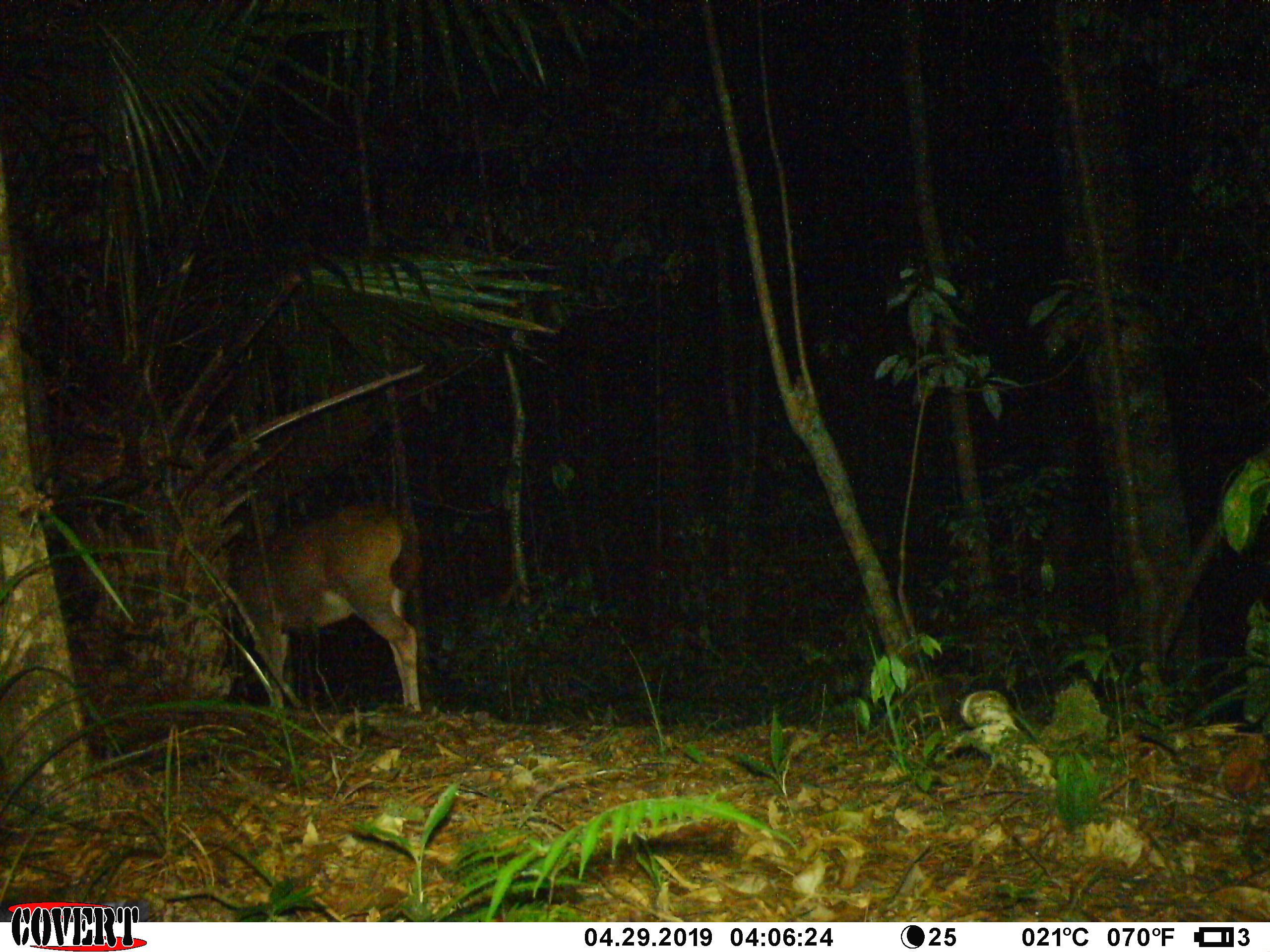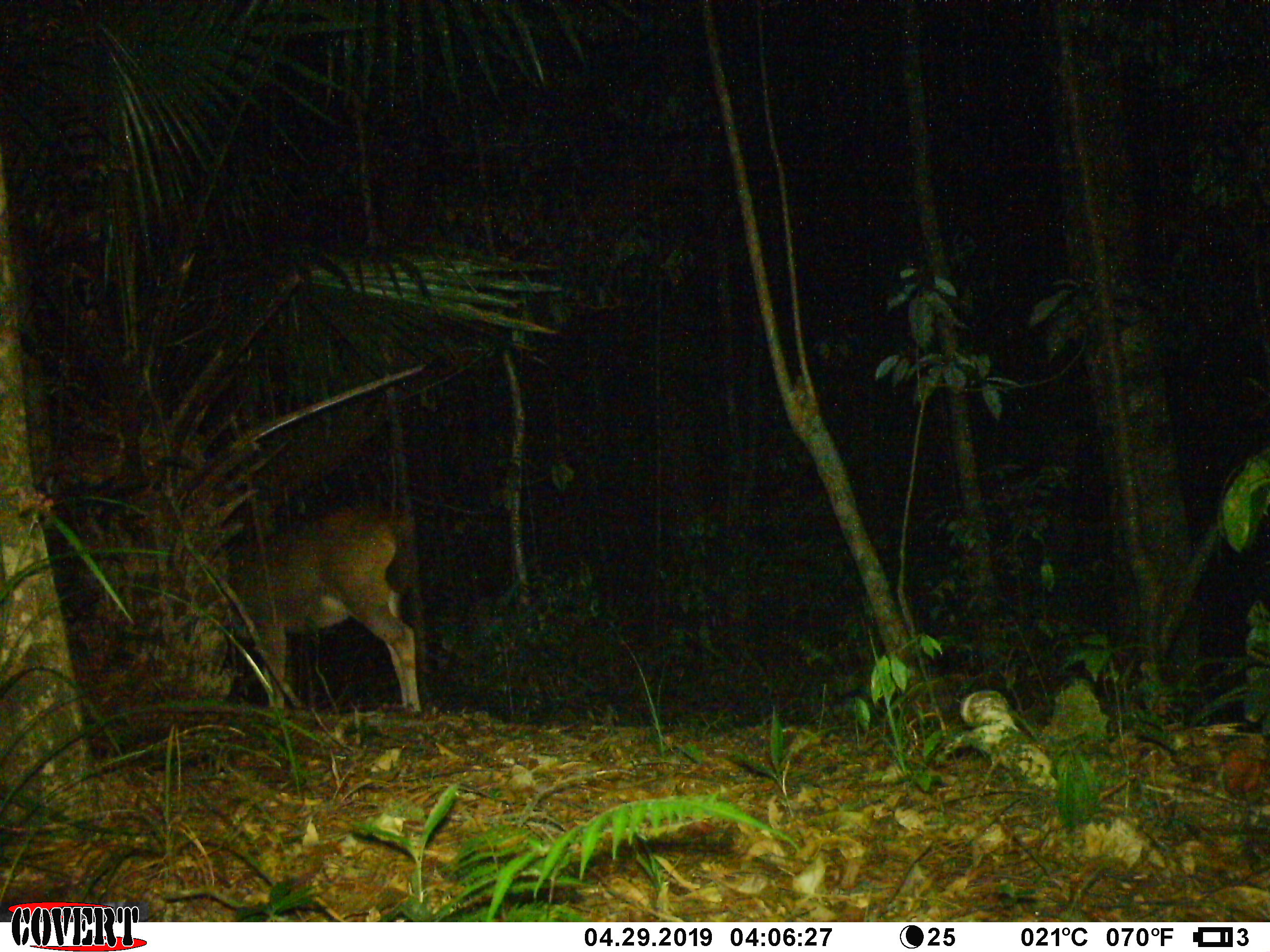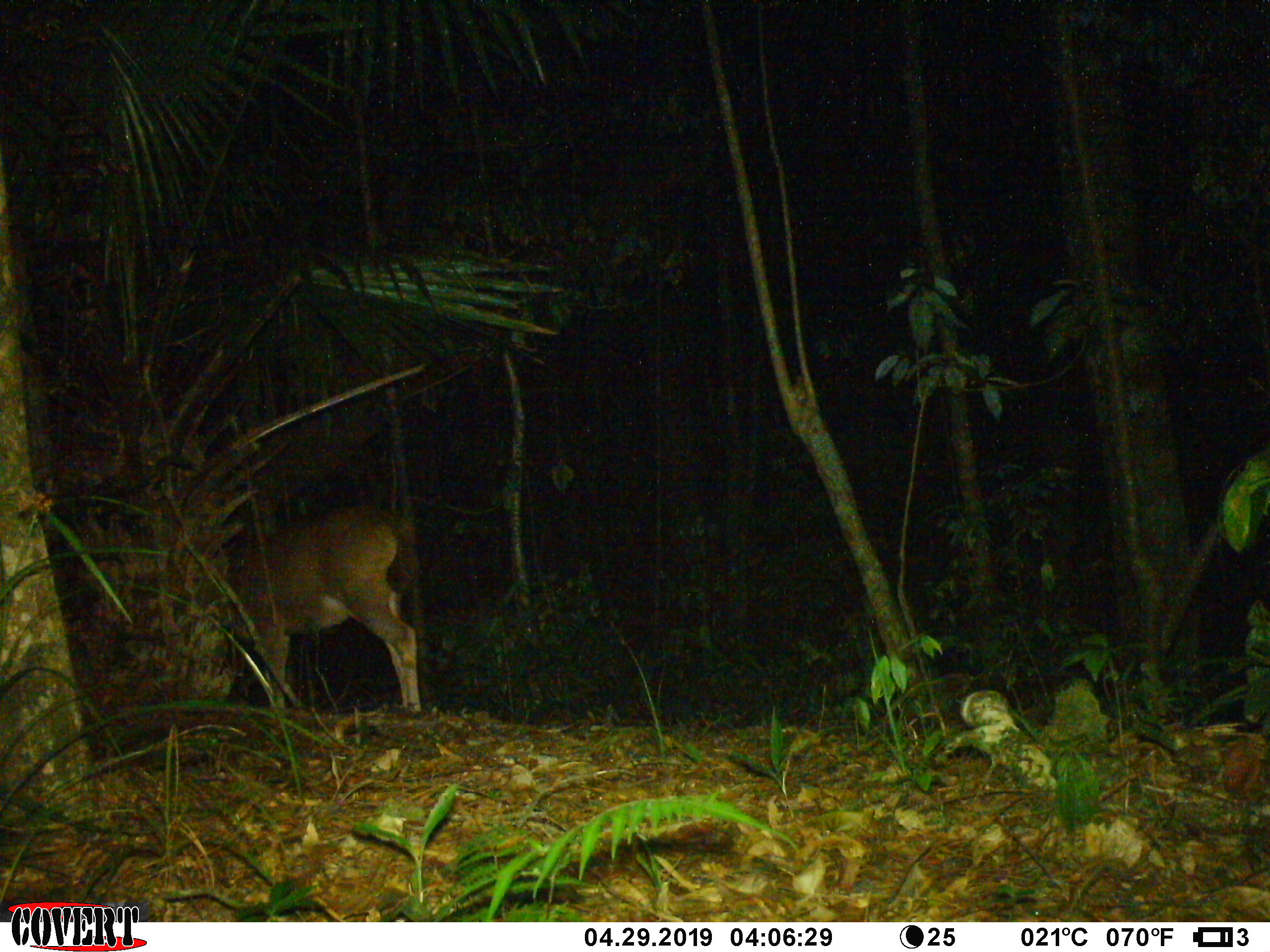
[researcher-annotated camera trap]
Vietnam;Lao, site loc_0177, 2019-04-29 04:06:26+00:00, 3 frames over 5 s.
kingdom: Animalia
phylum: Chordata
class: Mammalia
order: Artiodactyla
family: Cervidae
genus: Rusa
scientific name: Rusa unicolor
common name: sambar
Sambar (Rusa unicolor). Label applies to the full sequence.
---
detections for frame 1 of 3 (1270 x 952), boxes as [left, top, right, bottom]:
sambar: [225, 501, 424, 711]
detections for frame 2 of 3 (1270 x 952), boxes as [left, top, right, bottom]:
sambar: [223, 505, 421, 711]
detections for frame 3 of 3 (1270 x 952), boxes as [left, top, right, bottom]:
sambar: [223, 505, 421, 711]